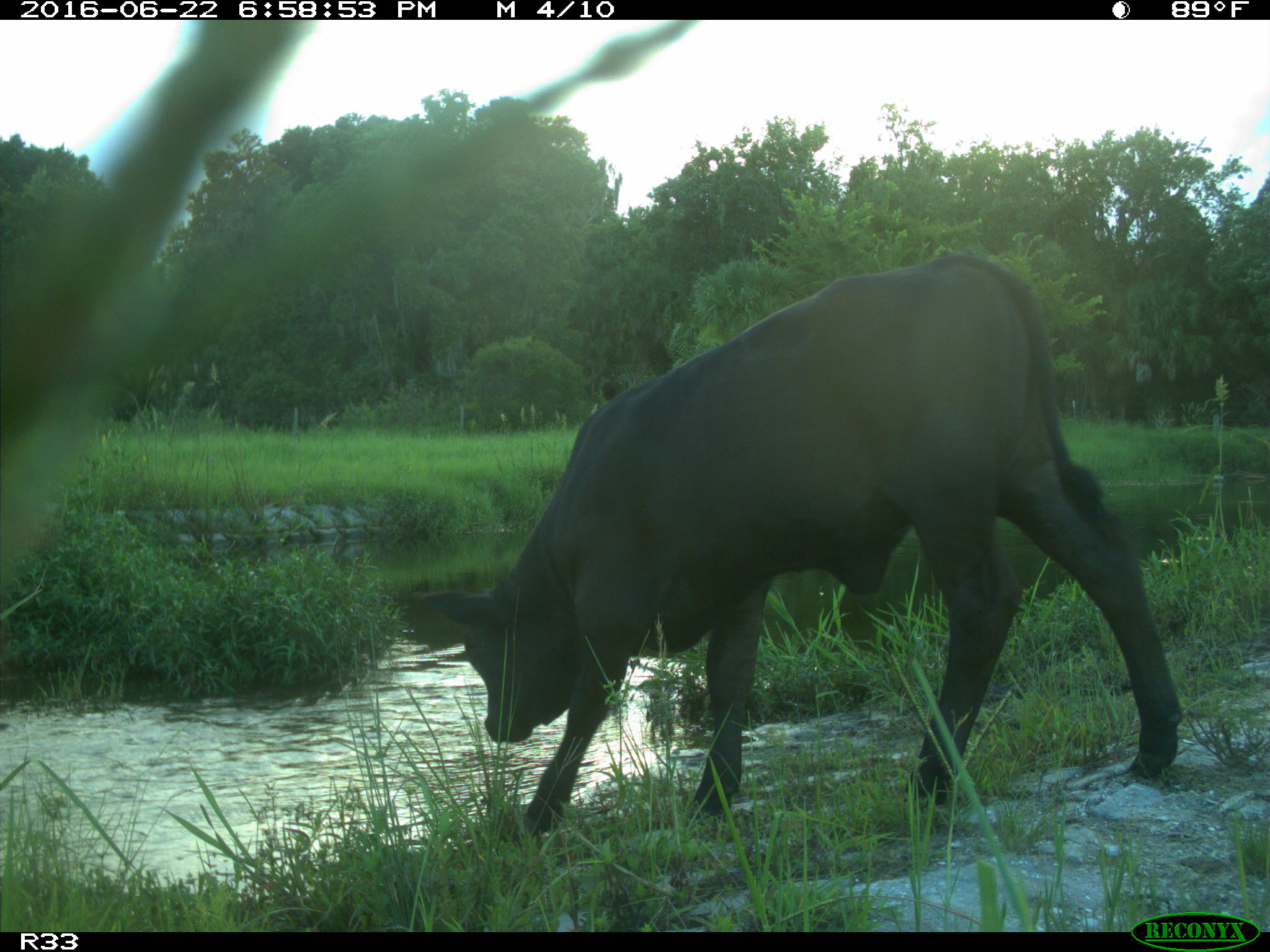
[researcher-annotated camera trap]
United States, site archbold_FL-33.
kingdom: Animalia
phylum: Chordata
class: Mammalia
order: Artiodactyla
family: Bovidae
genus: Bos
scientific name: Bos taurus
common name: domestic cow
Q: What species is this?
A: Bos taurus (domestic cow).